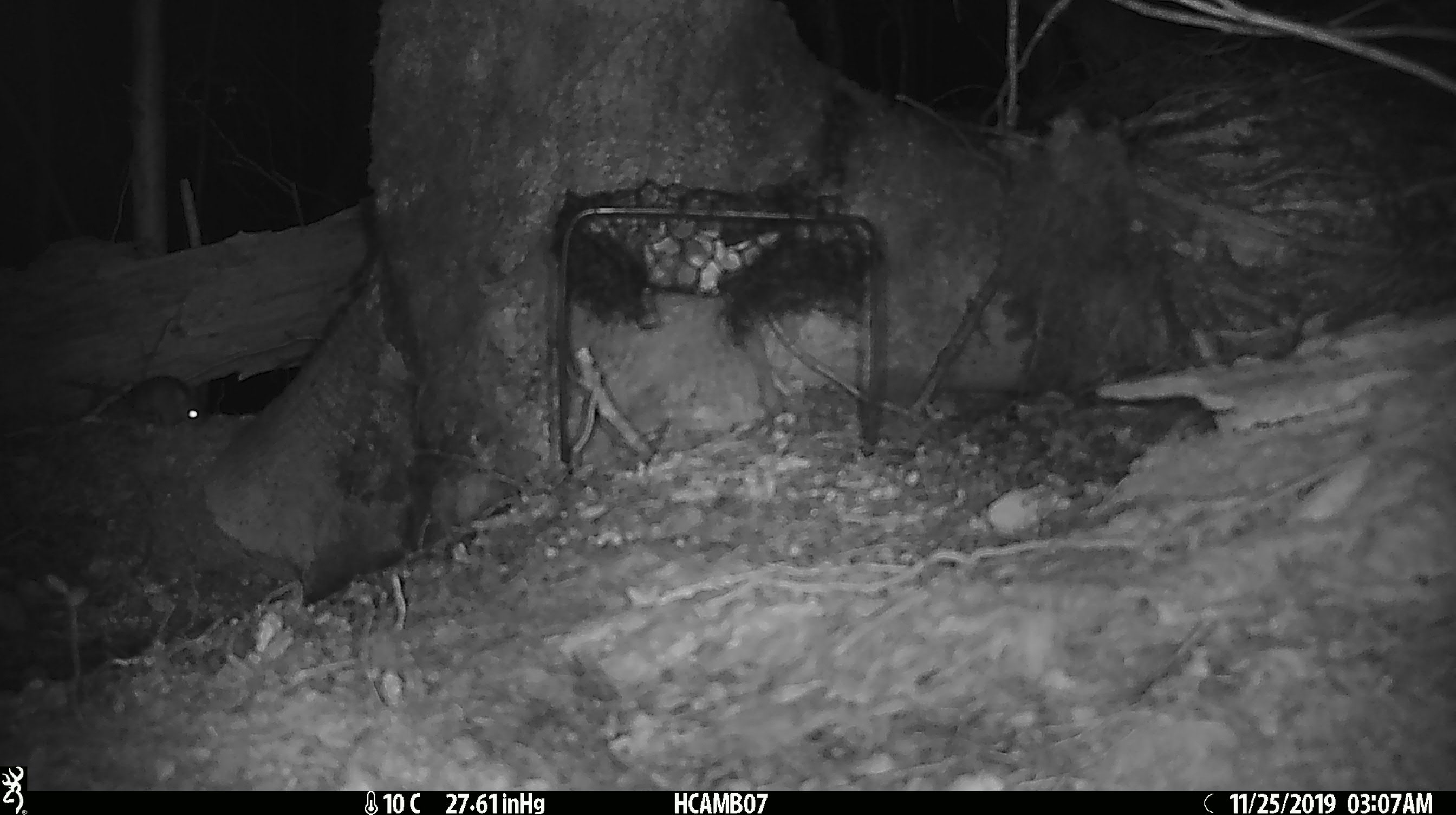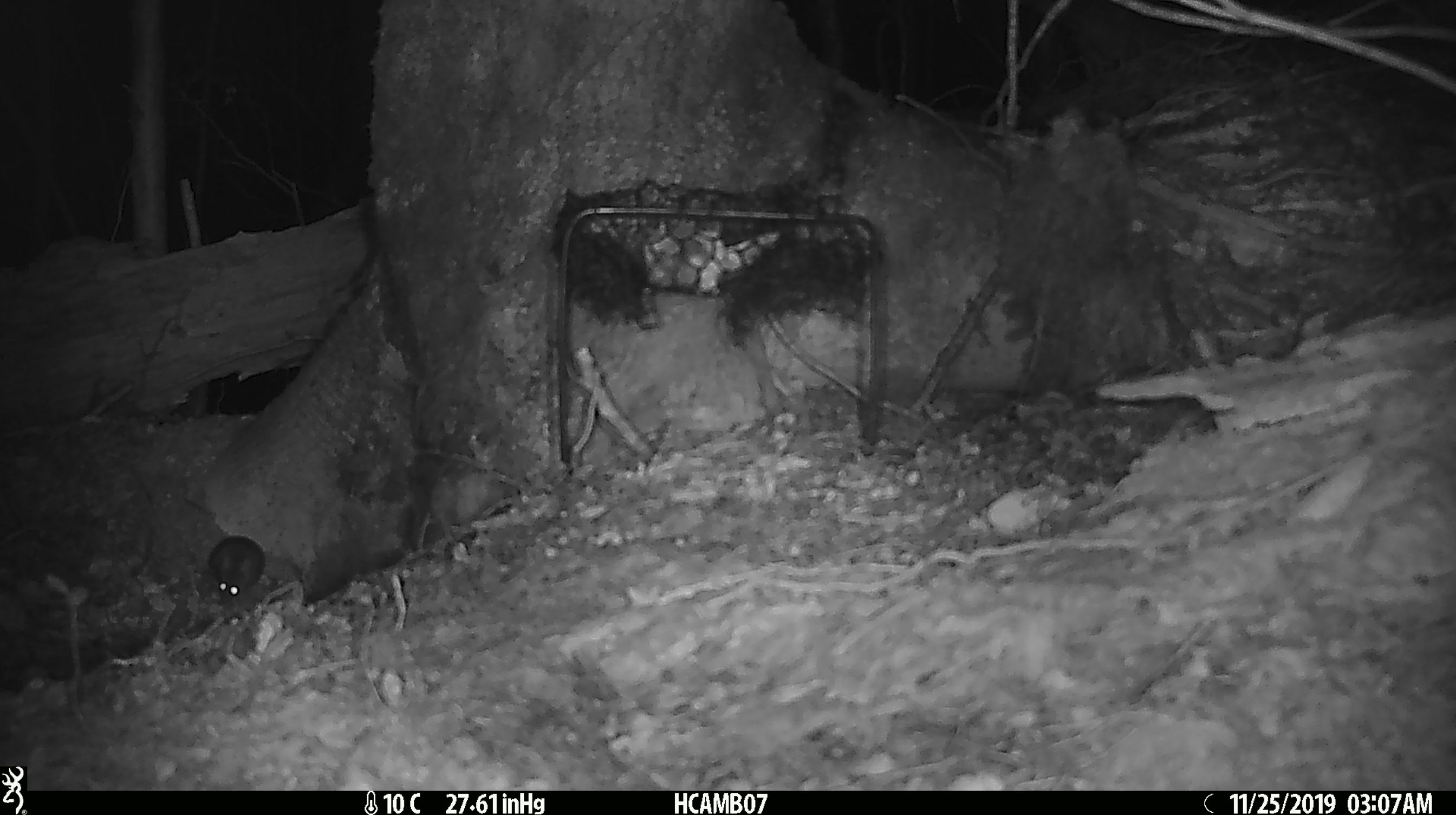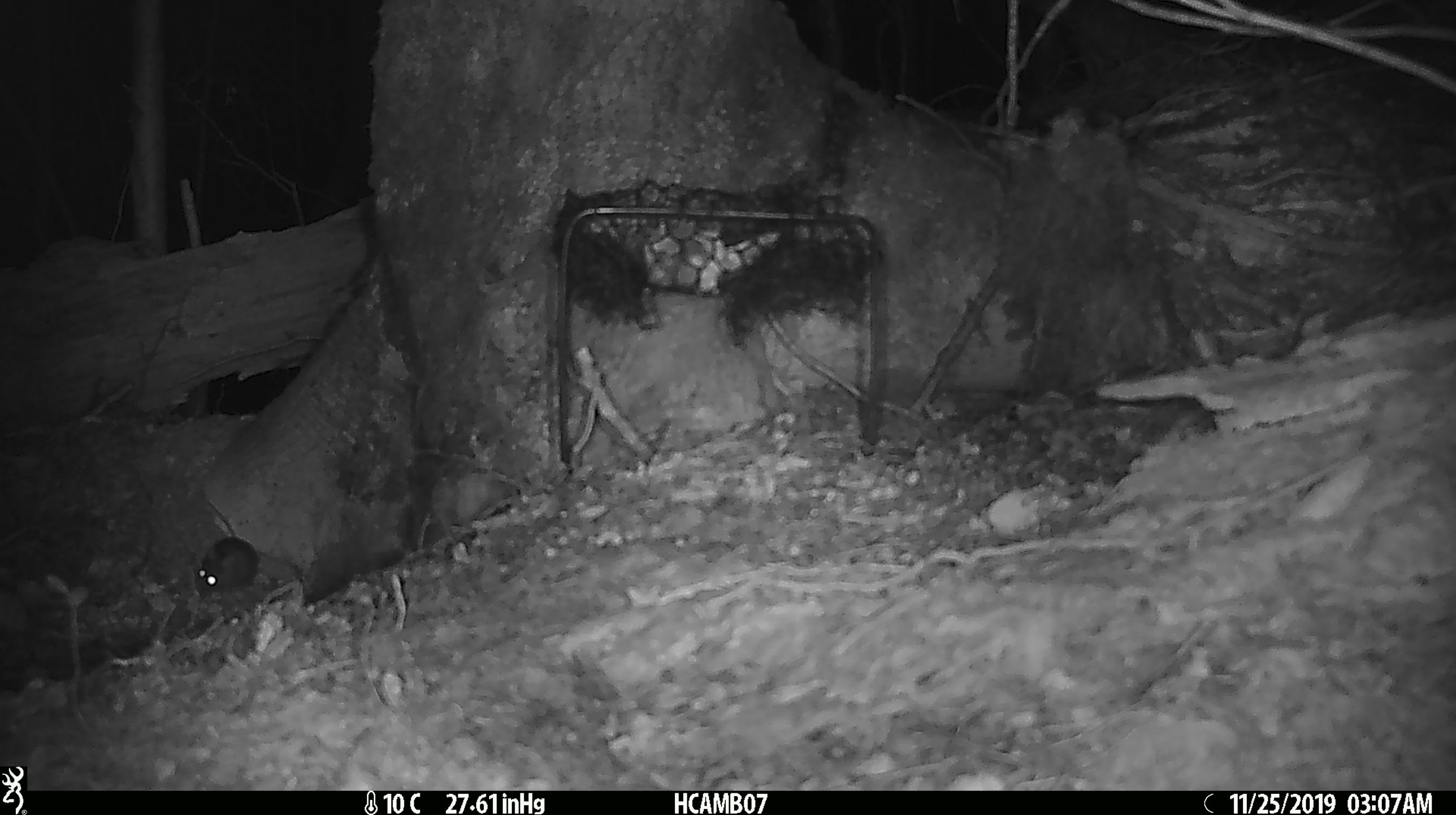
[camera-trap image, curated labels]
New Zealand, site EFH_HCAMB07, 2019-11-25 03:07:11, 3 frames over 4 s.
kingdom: Animalia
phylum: Chordata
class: Mammalia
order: Rodentia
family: Muridae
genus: Mus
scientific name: Mus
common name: mouse